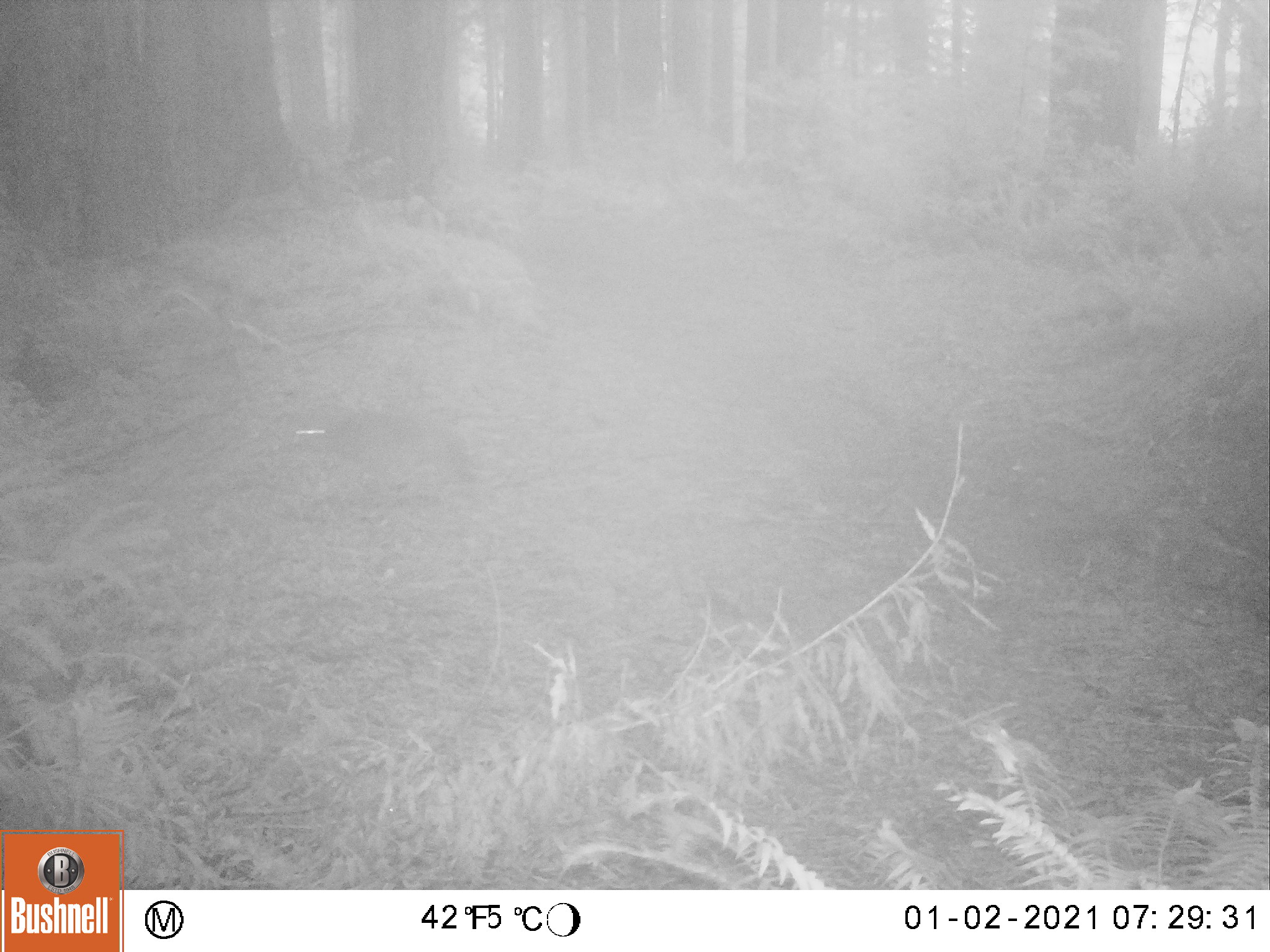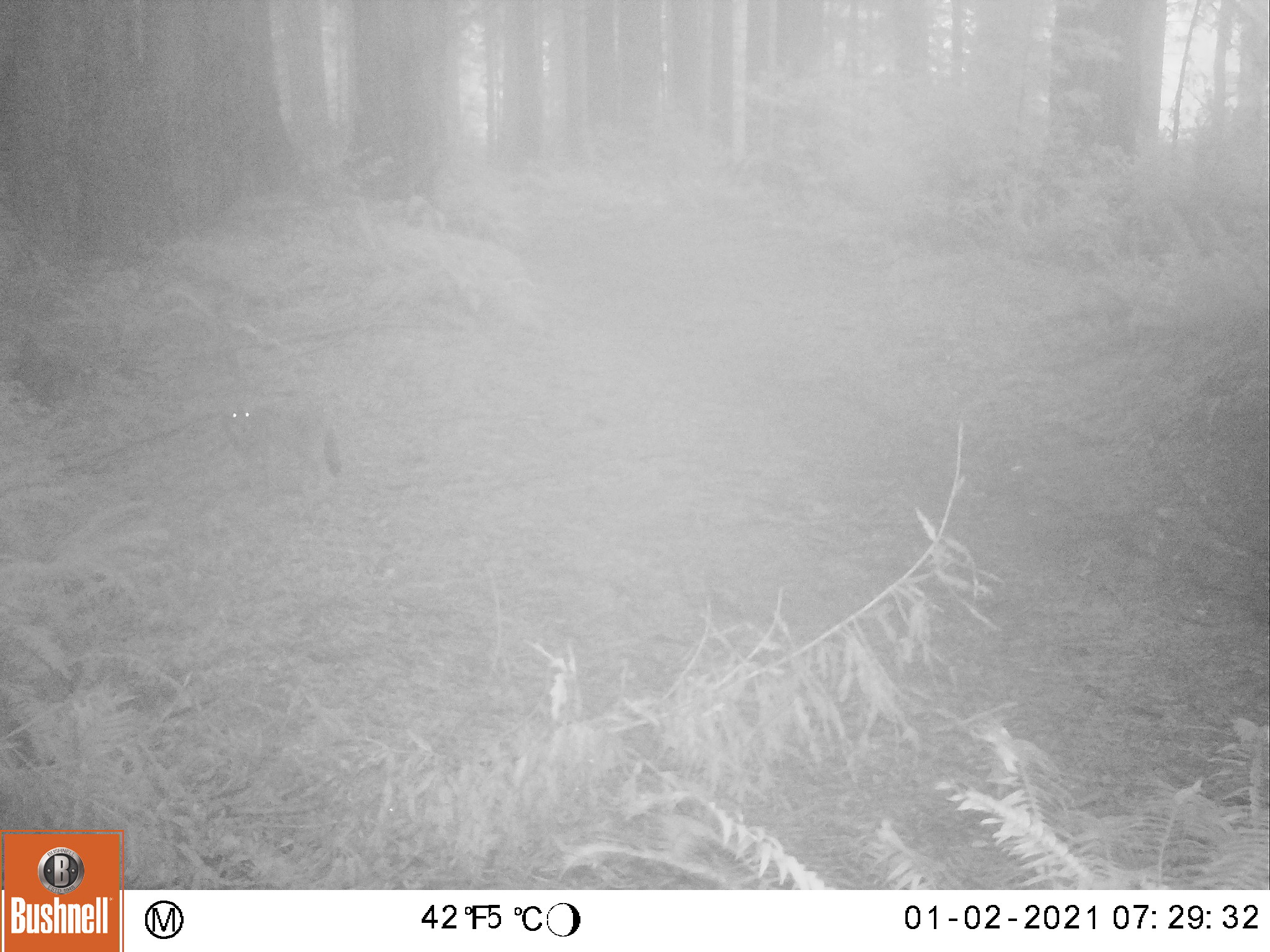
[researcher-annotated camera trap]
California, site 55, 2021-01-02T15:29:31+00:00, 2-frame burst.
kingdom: Animalia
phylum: Chordata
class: Mammalia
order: Carnivora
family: Canidae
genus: Canis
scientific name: Canis latrans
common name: coyote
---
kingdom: Animalia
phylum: Chordata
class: Mammalia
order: Carnivora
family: Canidae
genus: Urocyon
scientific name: Urocyon cinereoargenteus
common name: gray fox